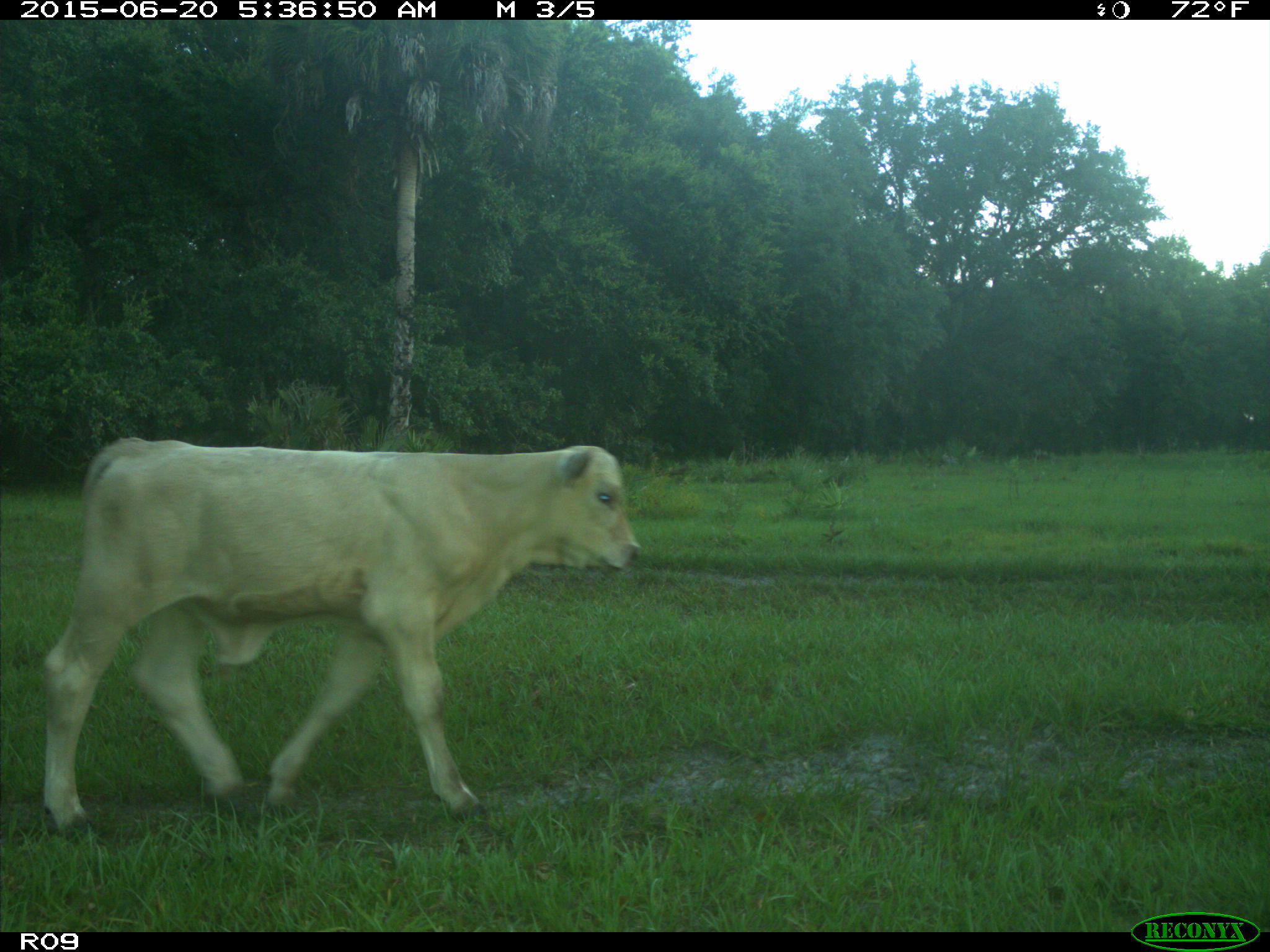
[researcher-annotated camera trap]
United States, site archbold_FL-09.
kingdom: Animalia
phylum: Chordata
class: Mammalia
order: Artiodactyla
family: Bovidae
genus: Bos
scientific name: Bos taurus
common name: domestic cow